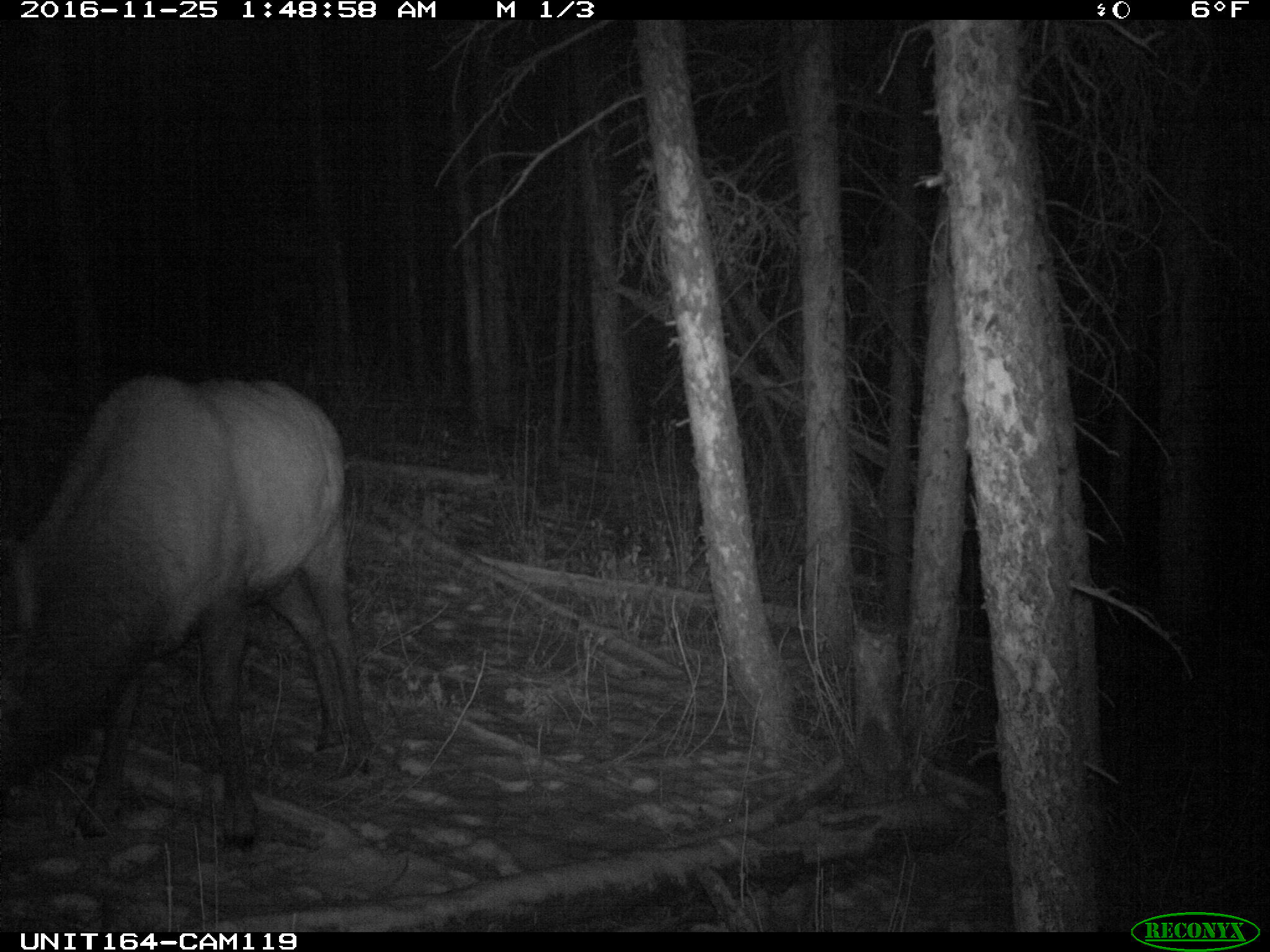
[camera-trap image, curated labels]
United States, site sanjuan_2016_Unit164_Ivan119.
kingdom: Animalia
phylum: Chordata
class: Mammalia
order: Artiodactyla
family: Cervidae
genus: Cervus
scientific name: Cervus elaphus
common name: red deer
Cervus elaphus (red deer).